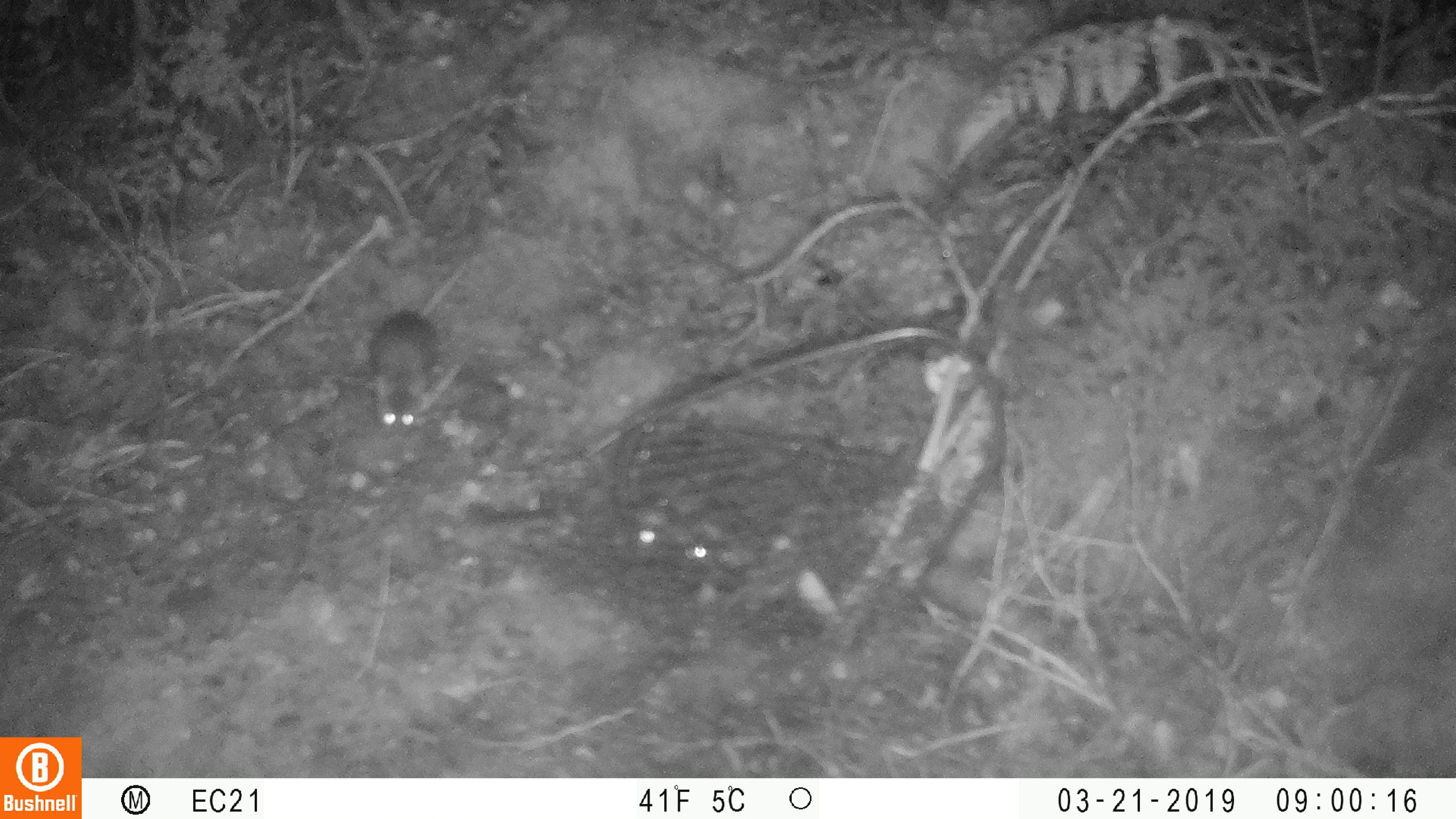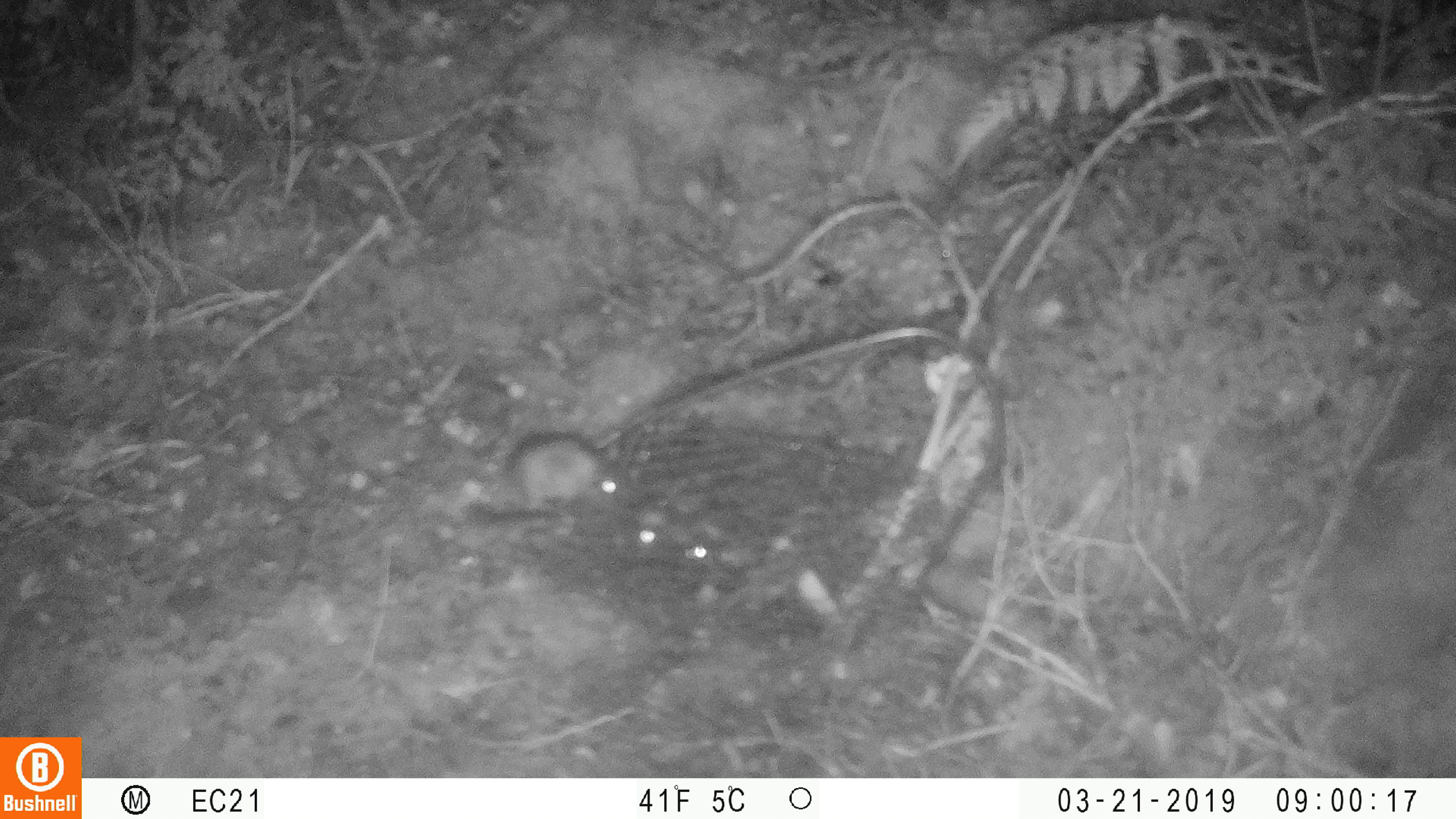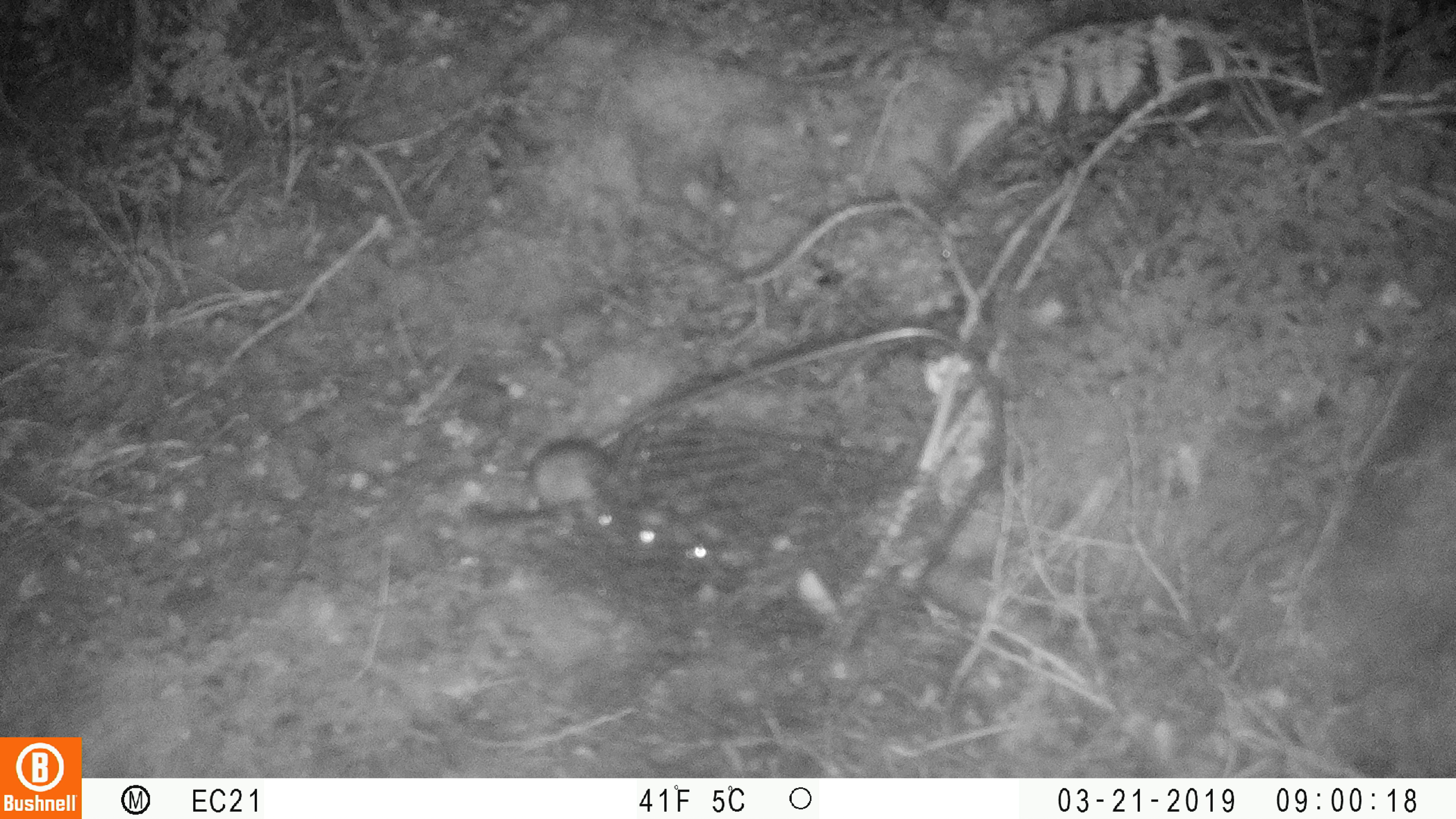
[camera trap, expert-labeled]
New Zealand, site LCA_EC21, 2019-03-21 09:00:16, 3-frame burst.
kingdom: Animalia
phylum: Chordata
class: Mammalia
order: Rodentia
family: Muridae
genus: Mus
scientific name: Mus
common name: mouse